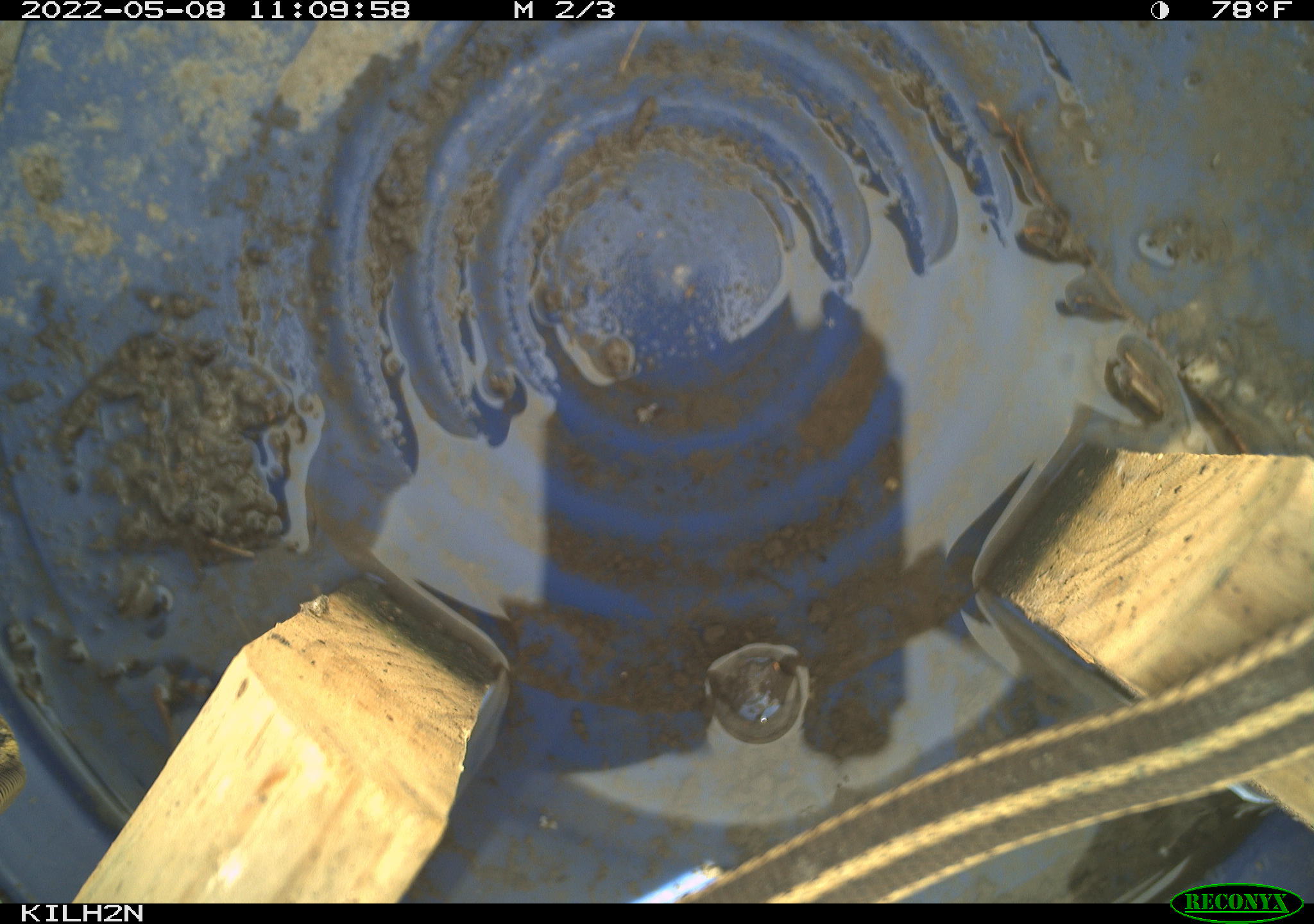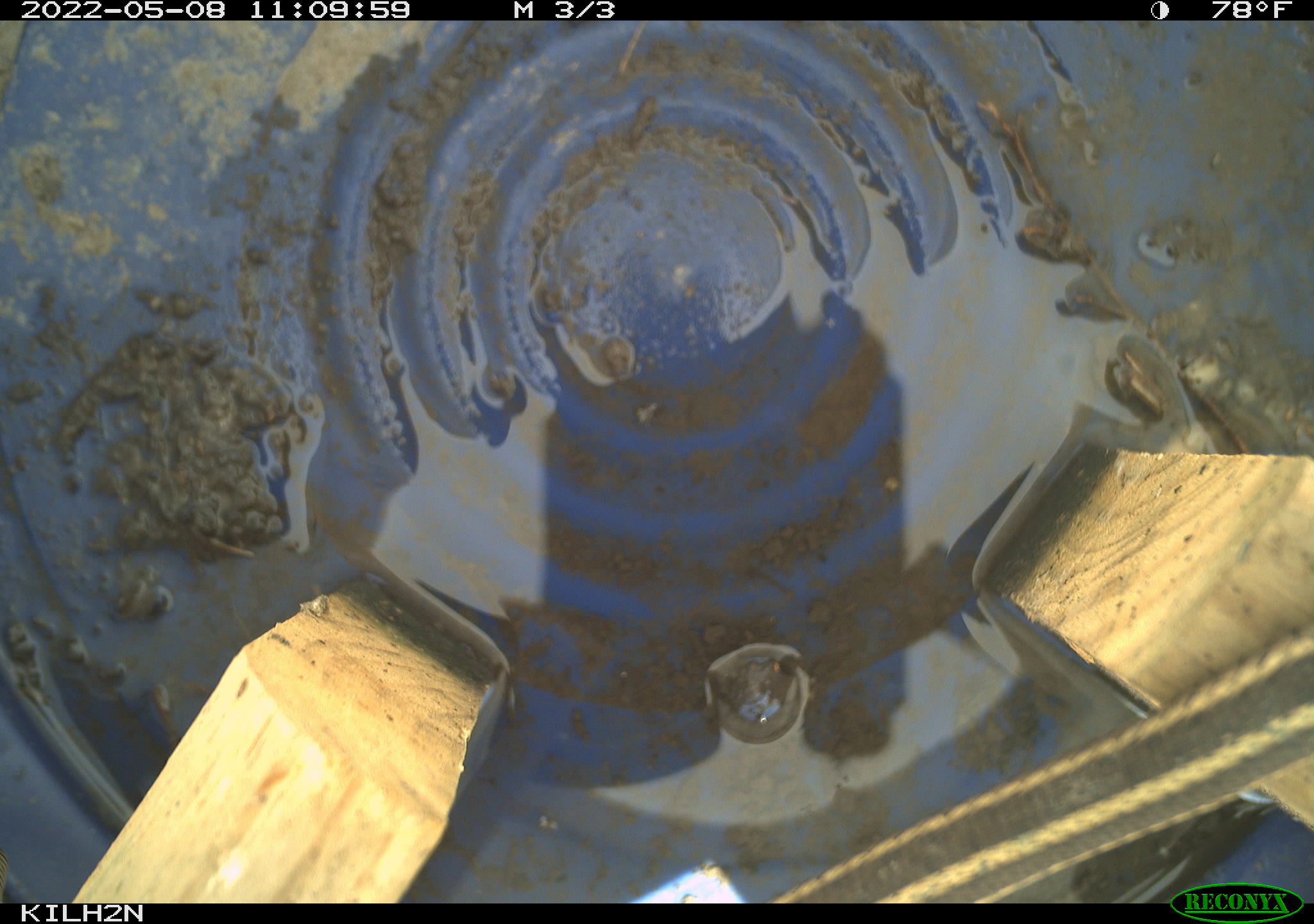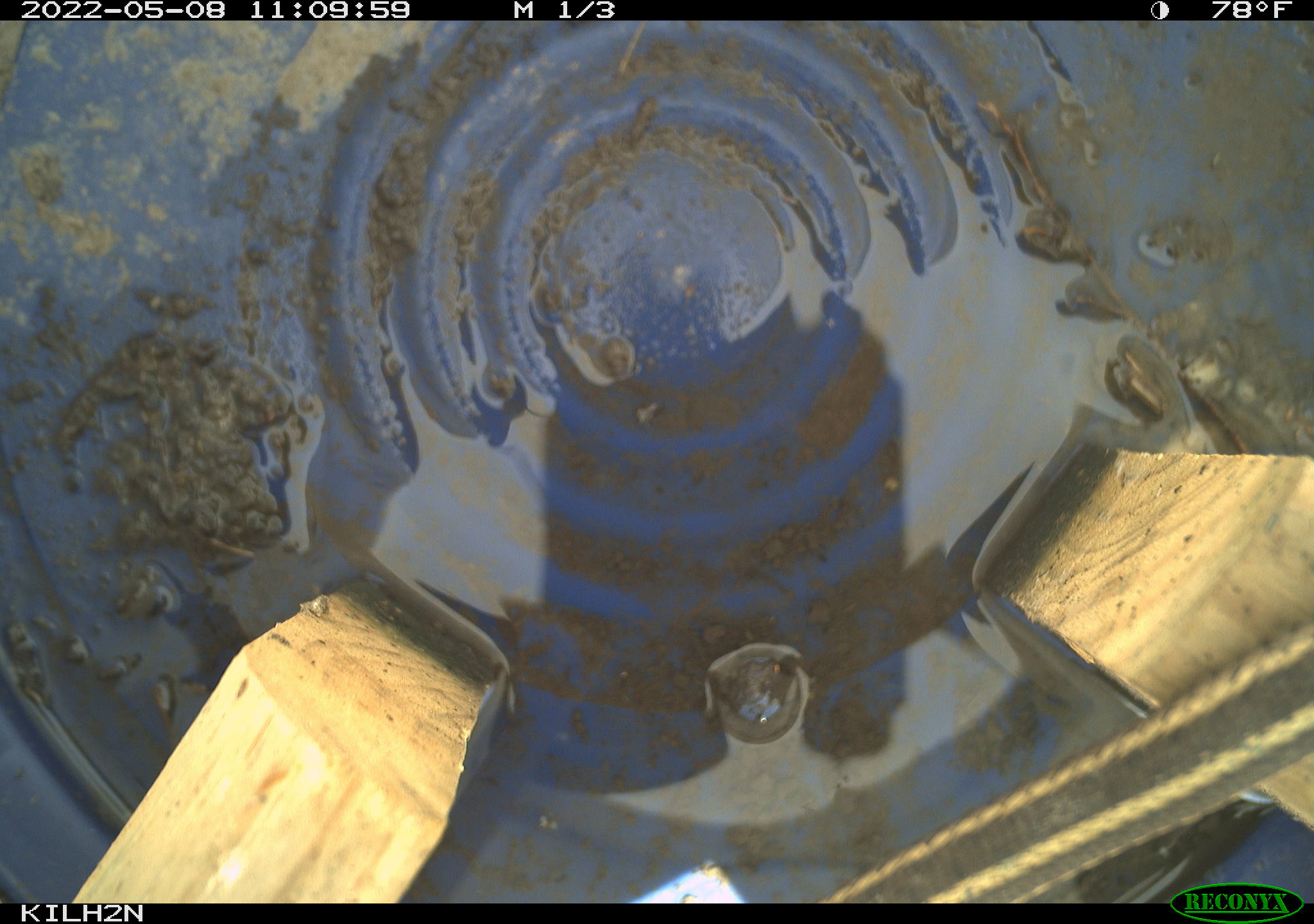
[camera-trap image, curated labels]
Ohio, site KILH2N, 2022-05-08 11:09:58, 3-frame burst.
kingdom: Animalia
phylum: Chordata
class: Reptilia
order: Squamata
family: Colubridae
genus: Thamnophis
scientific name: Thamnophis sirtalis sirtalis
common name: eastern gartersnake